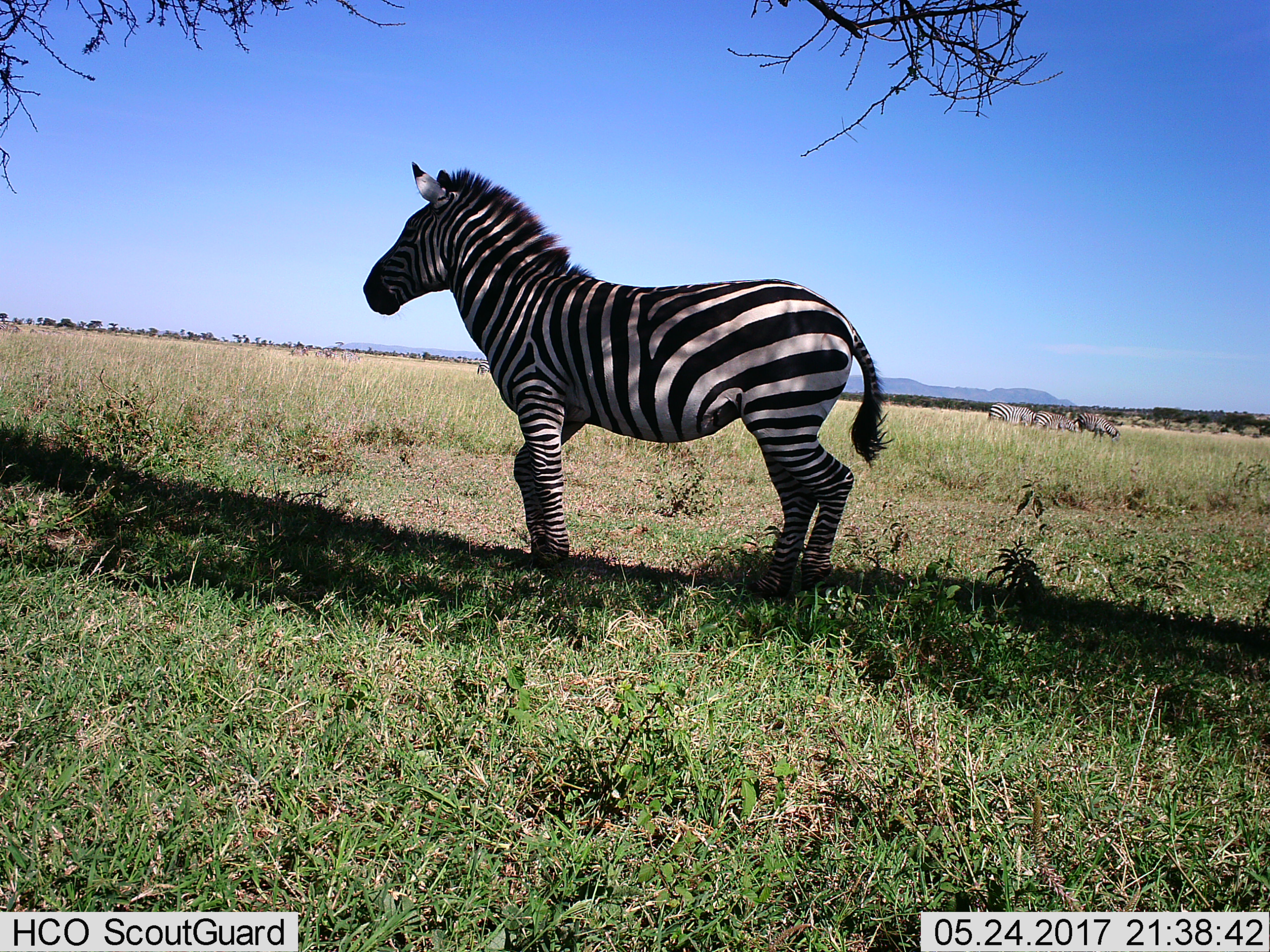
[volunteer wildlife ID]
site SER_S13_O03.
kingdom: Animalia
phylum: Chordata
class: Mammalia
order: Perissodactyla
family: Equidae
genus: Equus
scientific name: Equus quagga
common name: plains zebra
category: zebraplains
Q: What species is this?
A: Zebraplains (plains zebra) (Equus quagga).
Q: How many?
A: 5.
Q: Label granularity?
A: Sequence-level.